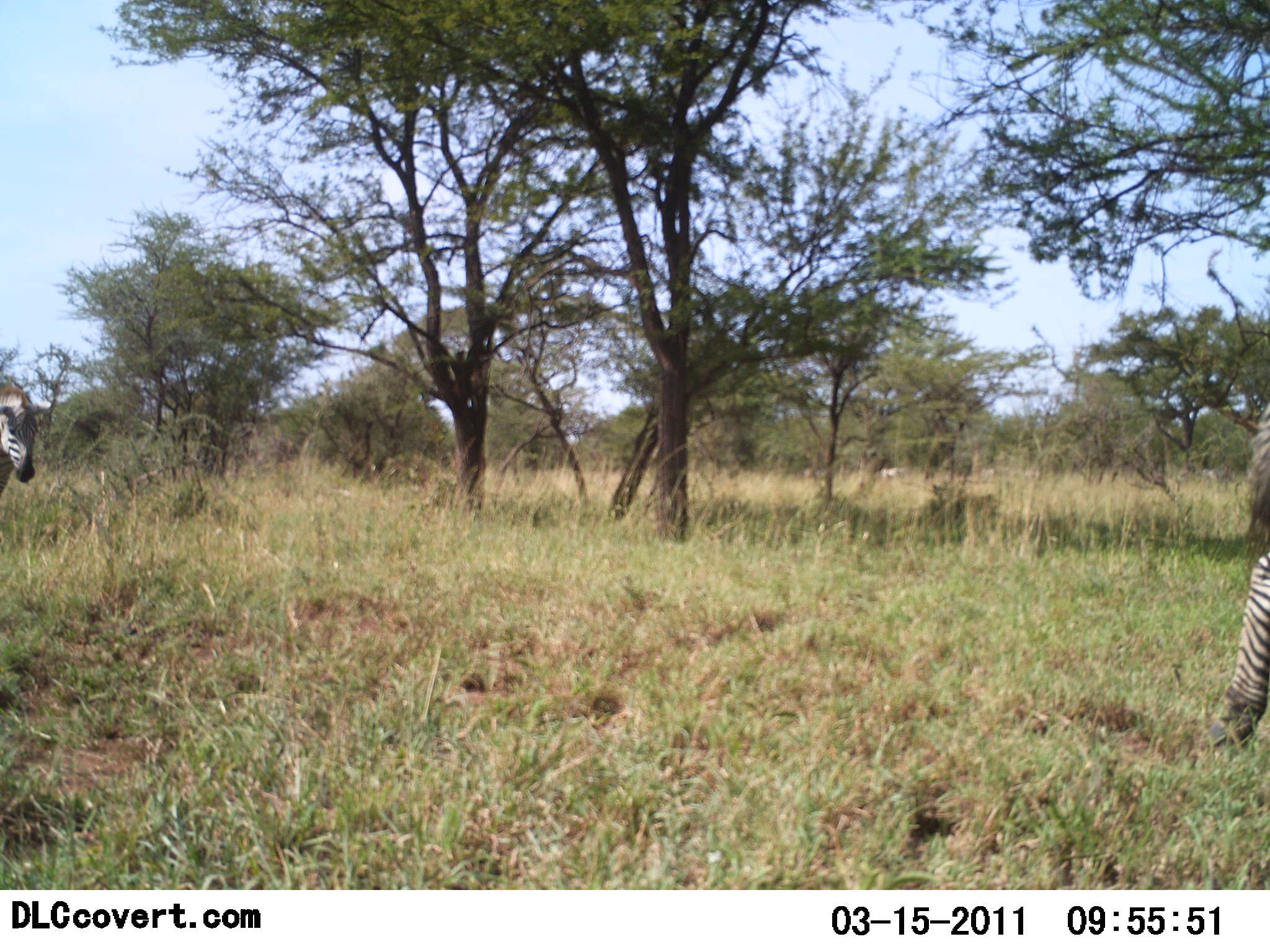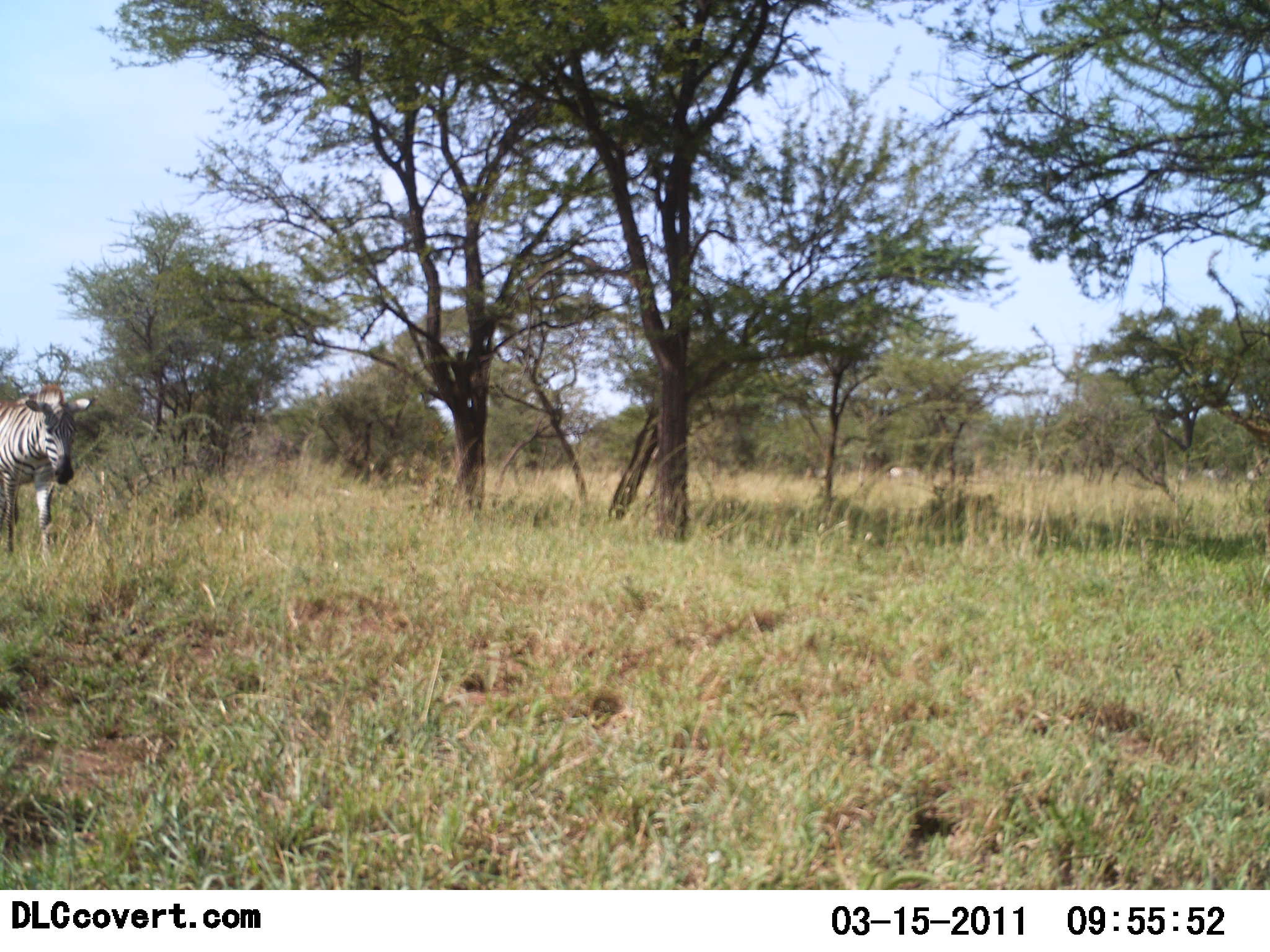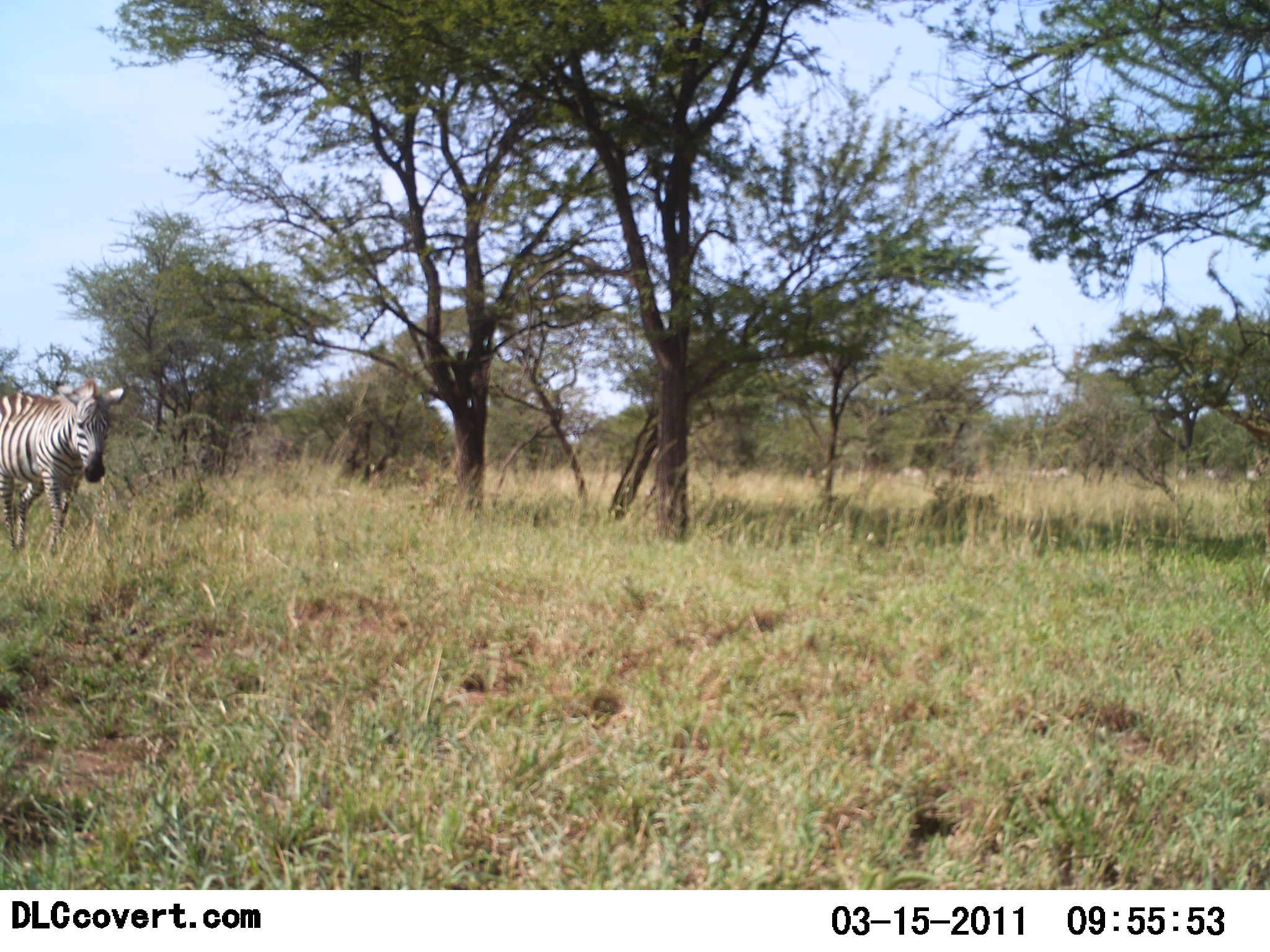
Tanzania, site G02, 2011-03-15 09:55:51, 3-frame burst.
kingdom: Animalia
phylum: Chordata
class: Mammalia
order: Perissodactyla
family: Equidae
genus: Equus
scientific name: Equus quagga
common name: plains zebra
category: zebra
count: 2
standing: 0%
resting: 0%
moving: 100%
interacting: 0%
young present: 0%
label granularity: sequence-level